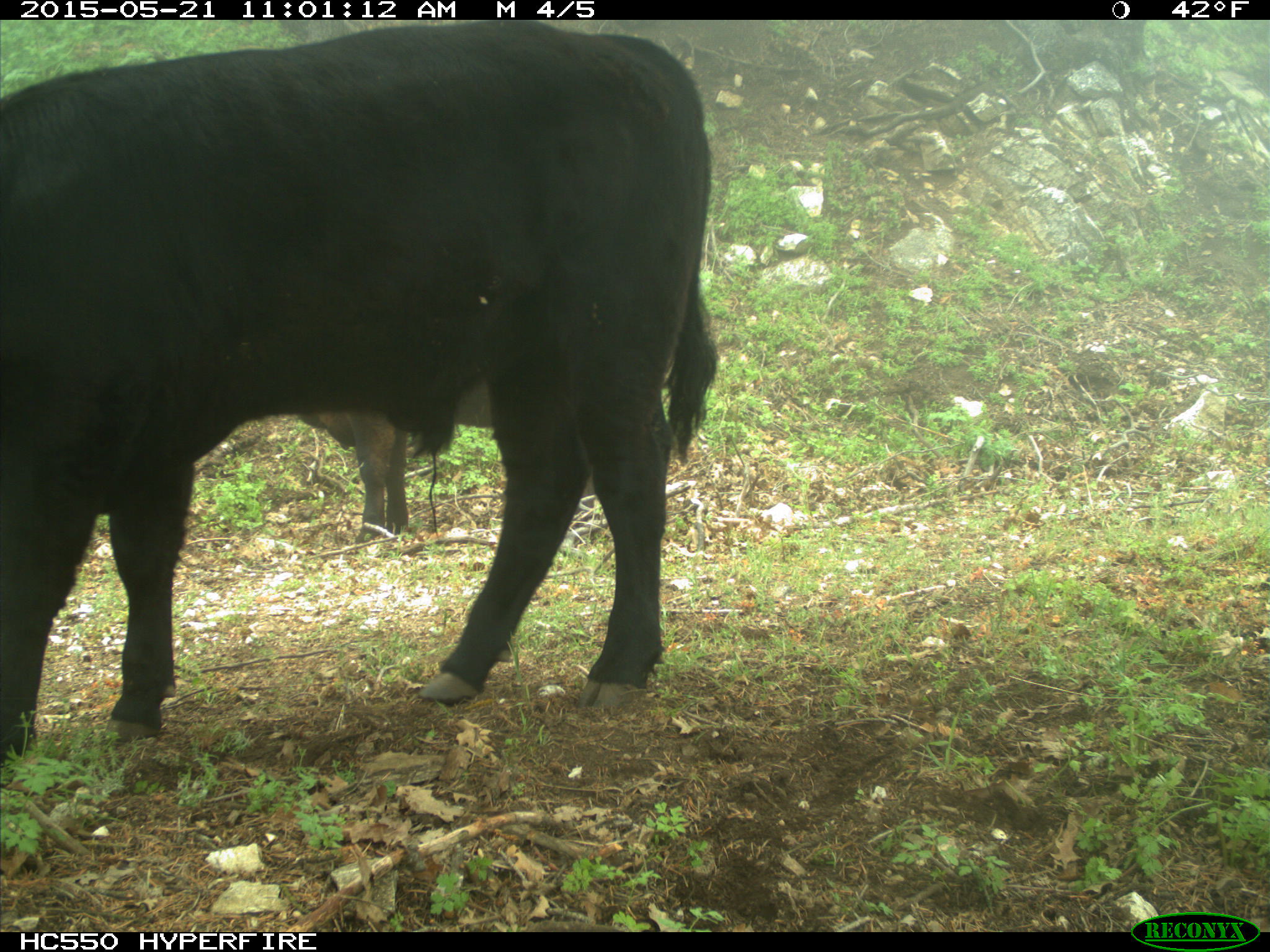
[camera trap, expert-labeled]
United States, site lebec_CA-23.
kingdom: Animalia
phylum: Chordata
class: Mammalia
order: Artiodactyla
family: Bovidae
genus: Bos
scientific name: Bos taurus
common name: domestic cow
Bos taurus (domestic cow).